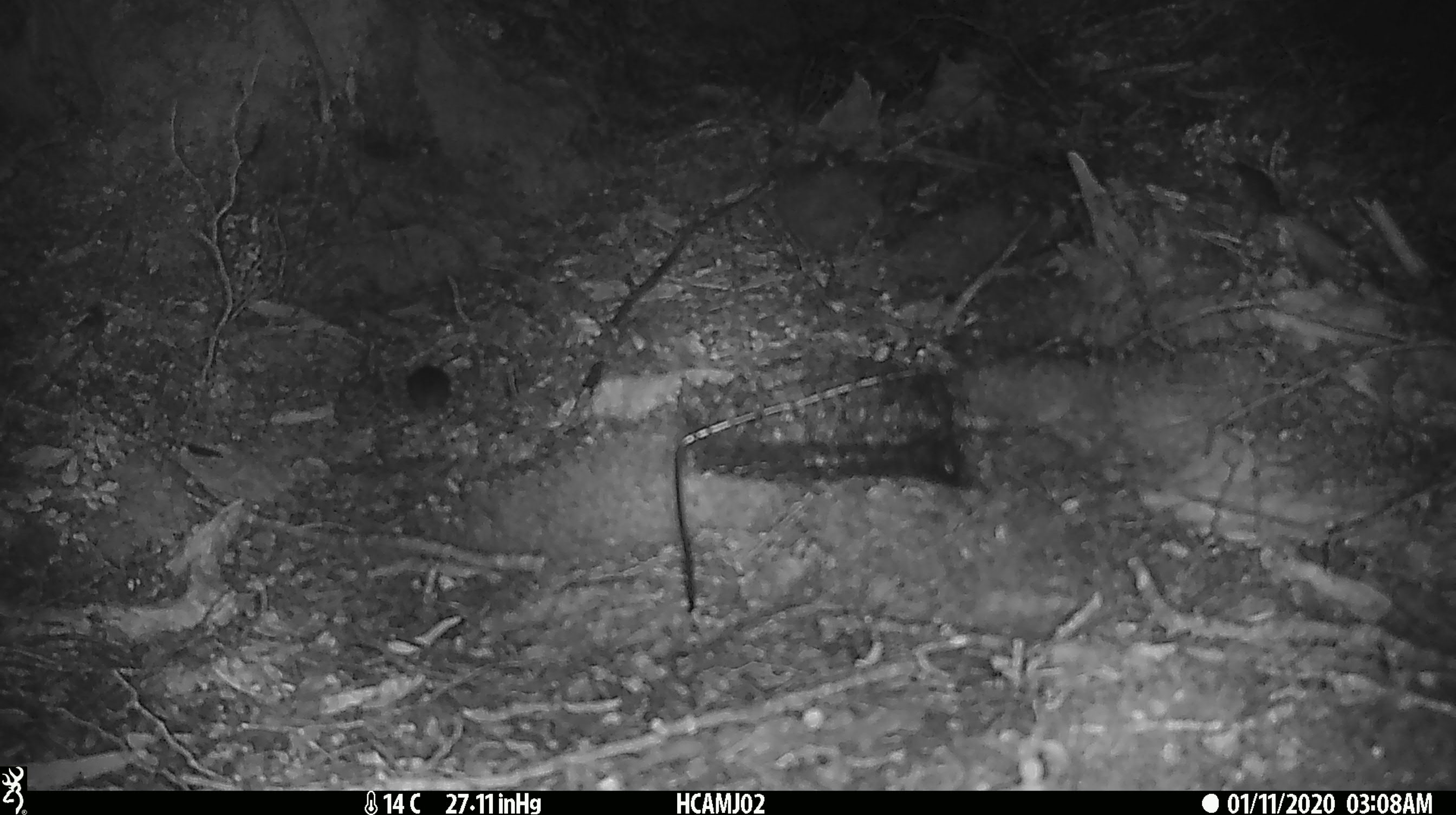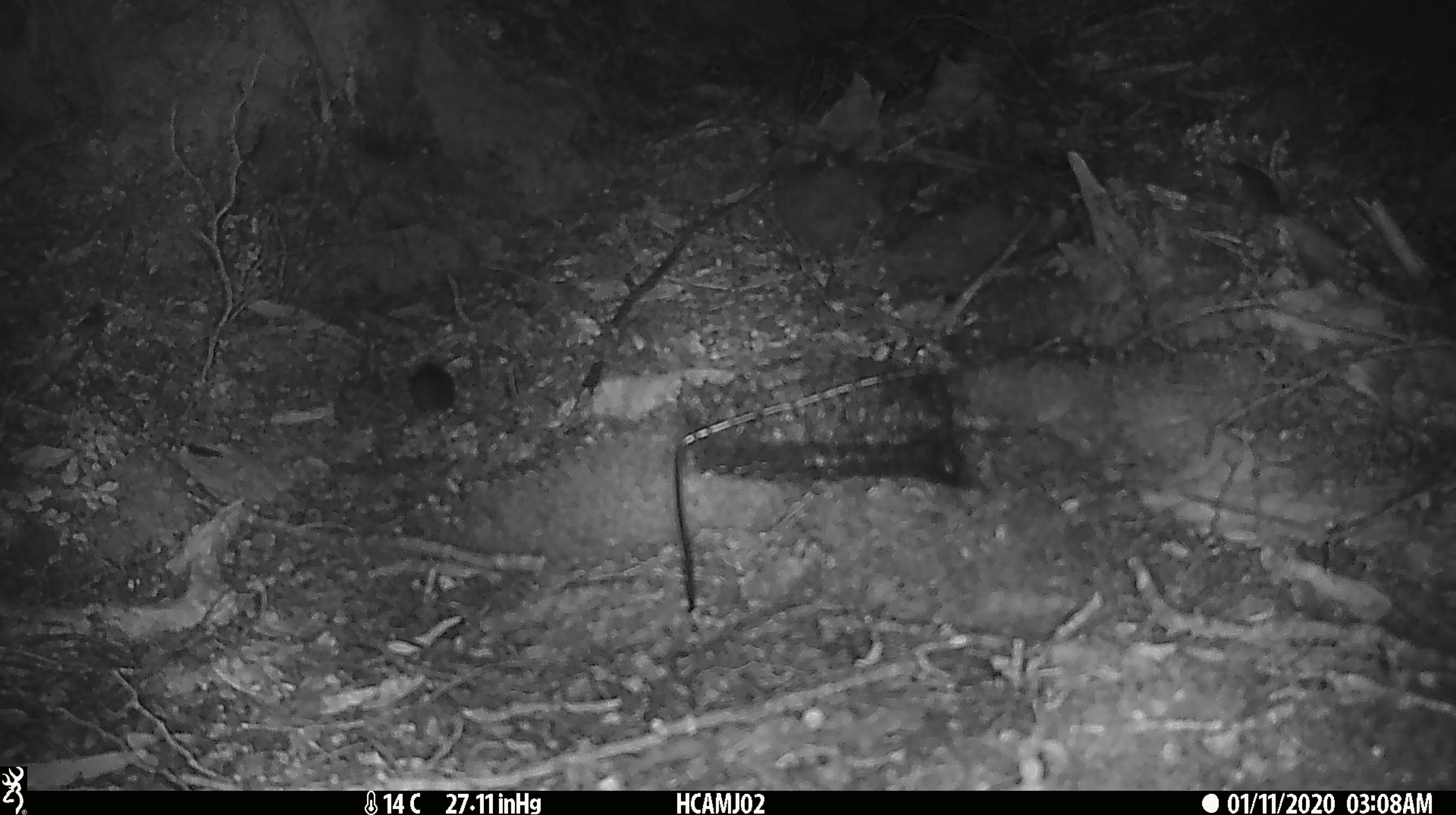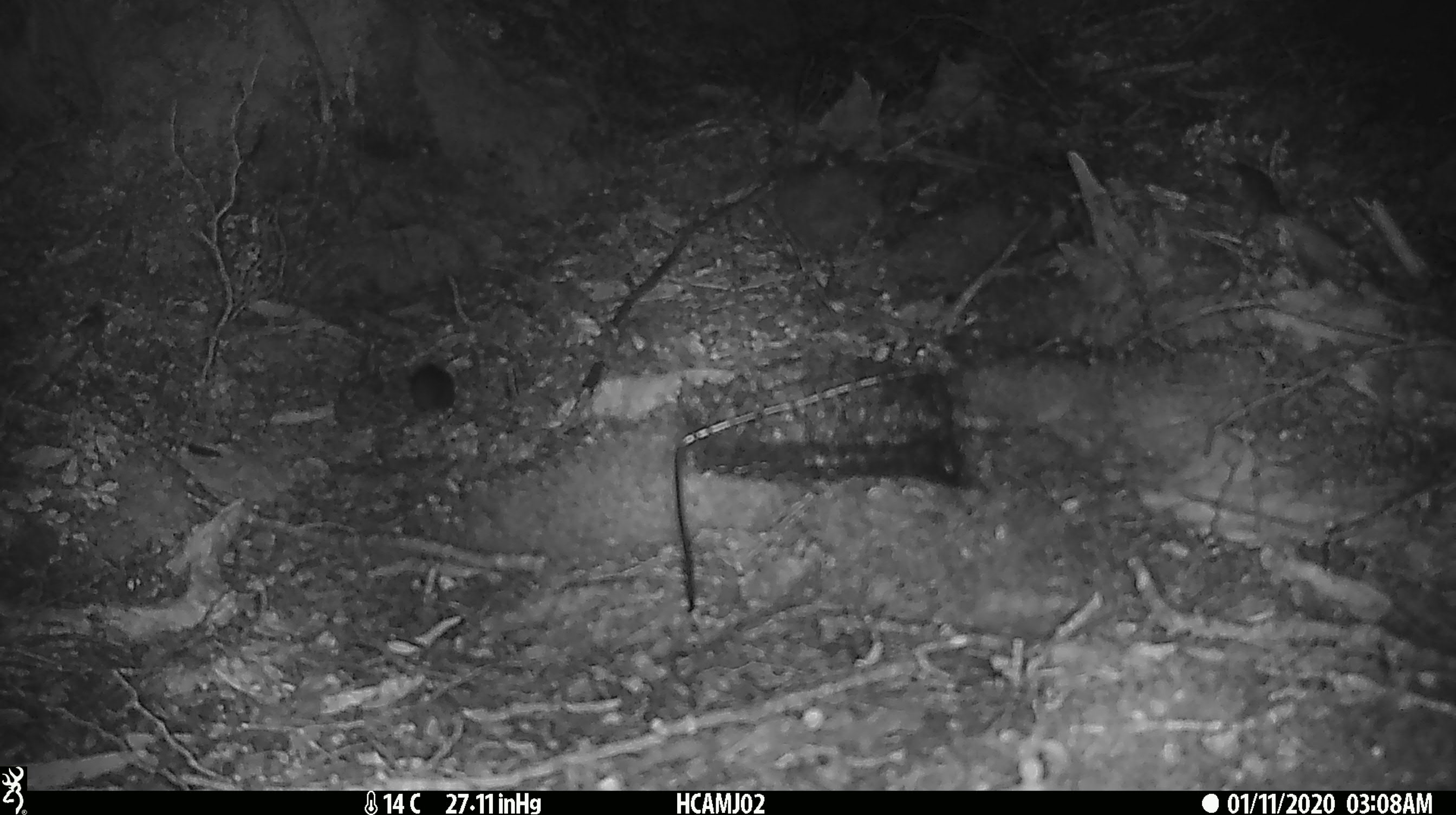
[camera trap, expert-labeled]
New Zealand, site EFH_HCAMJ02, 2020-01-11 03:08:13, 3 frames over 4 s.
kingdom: Animalia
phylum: Chordata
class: Mammalia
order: Rodentia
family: Muridae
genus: Mus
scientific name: Mus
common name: mouse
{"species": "mouse (Mus)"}